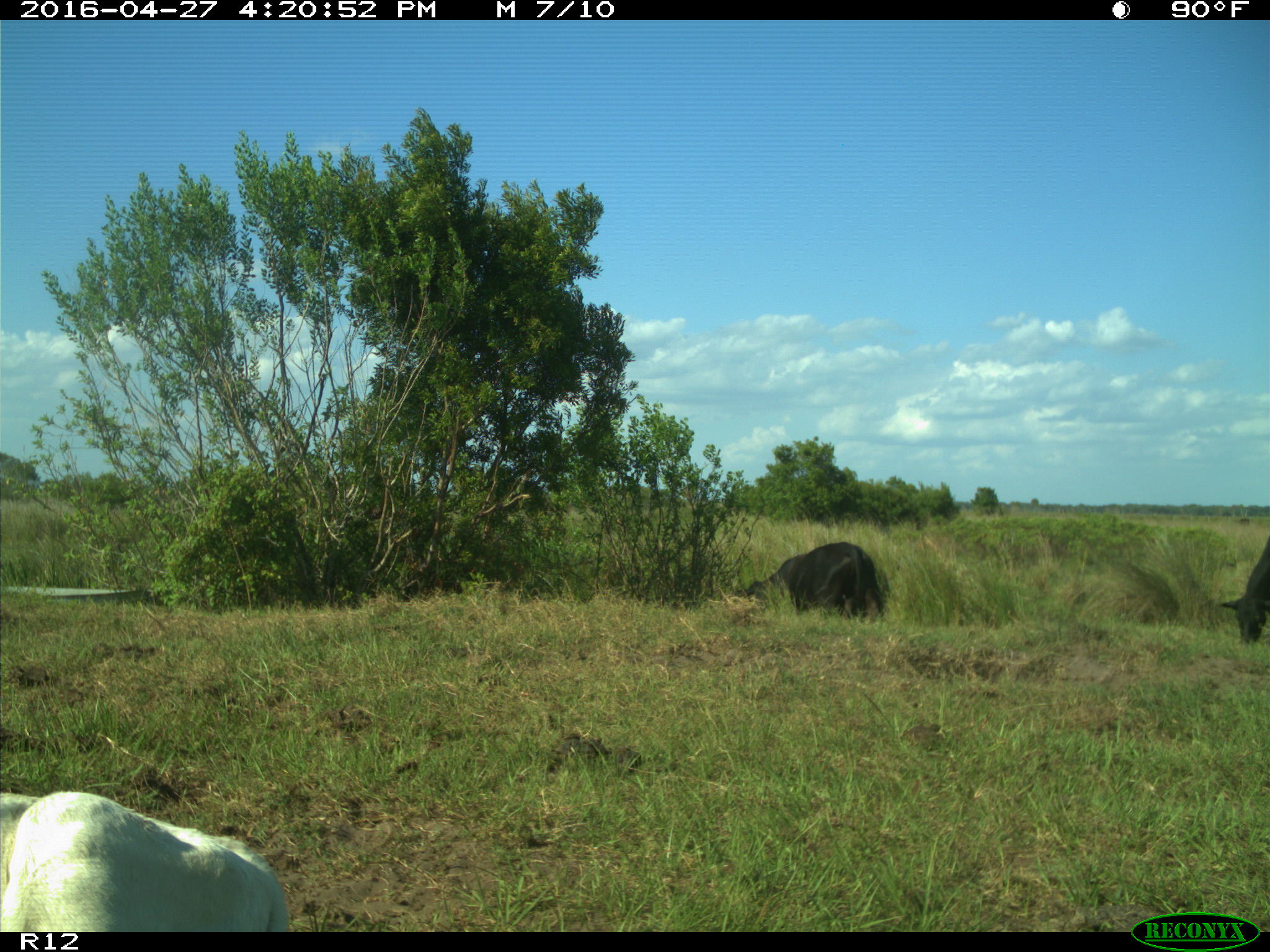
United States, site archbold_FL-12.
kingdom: Animalia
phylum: Chordata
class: Mammalia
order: Artiodactyla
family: Bovidae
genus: Bos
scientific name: Bos taurus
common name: domestic cow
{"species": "Bos taurus (domestic cow)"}